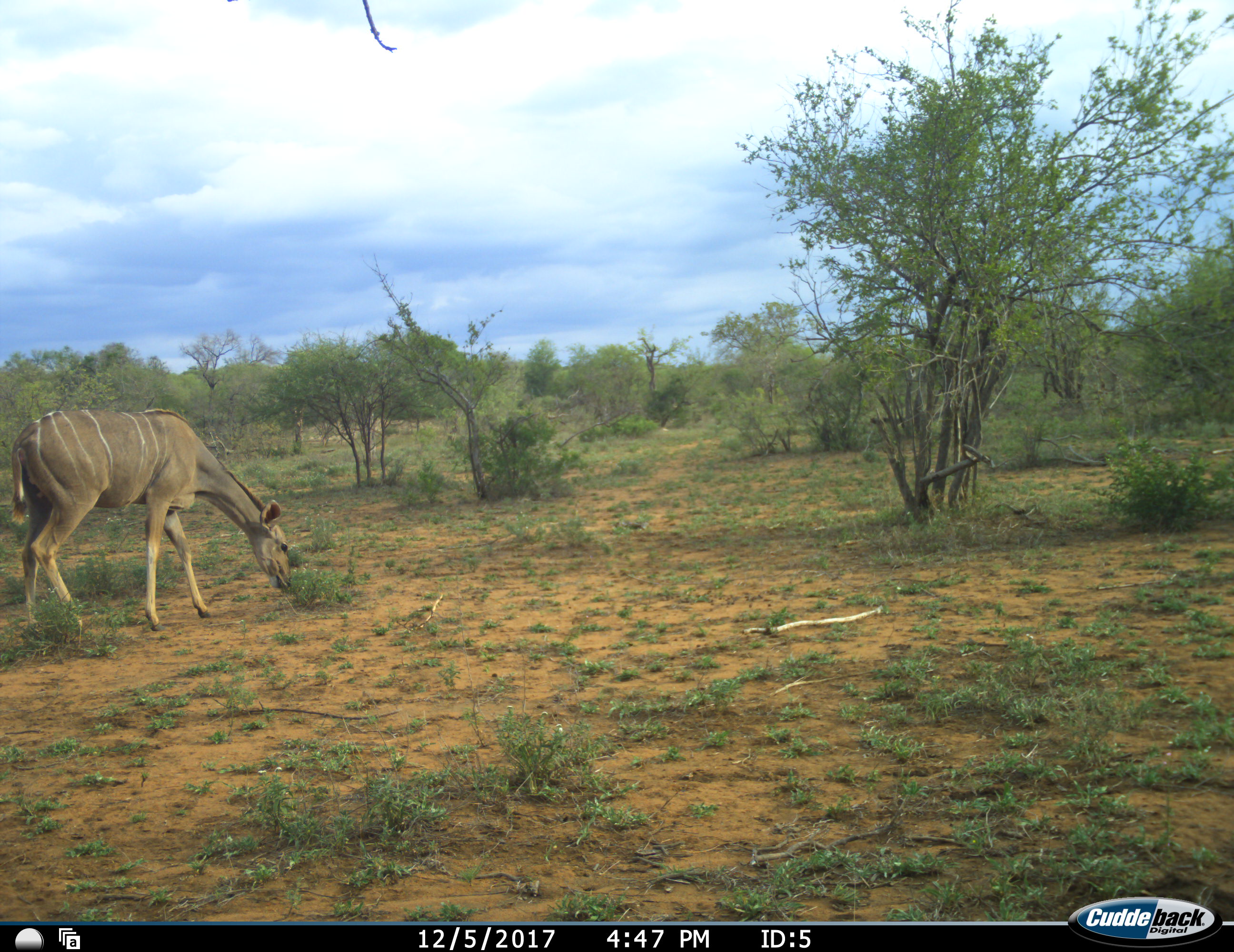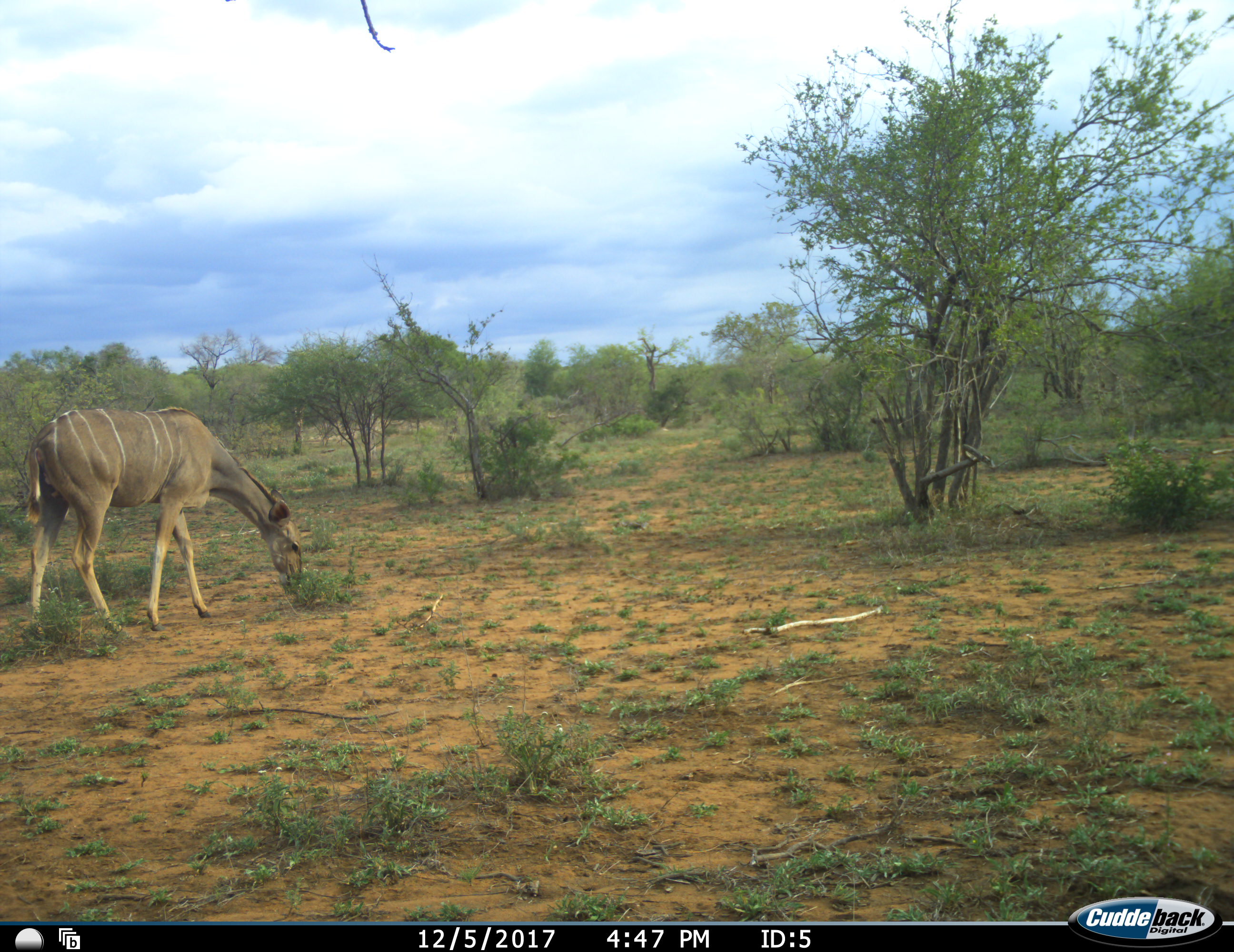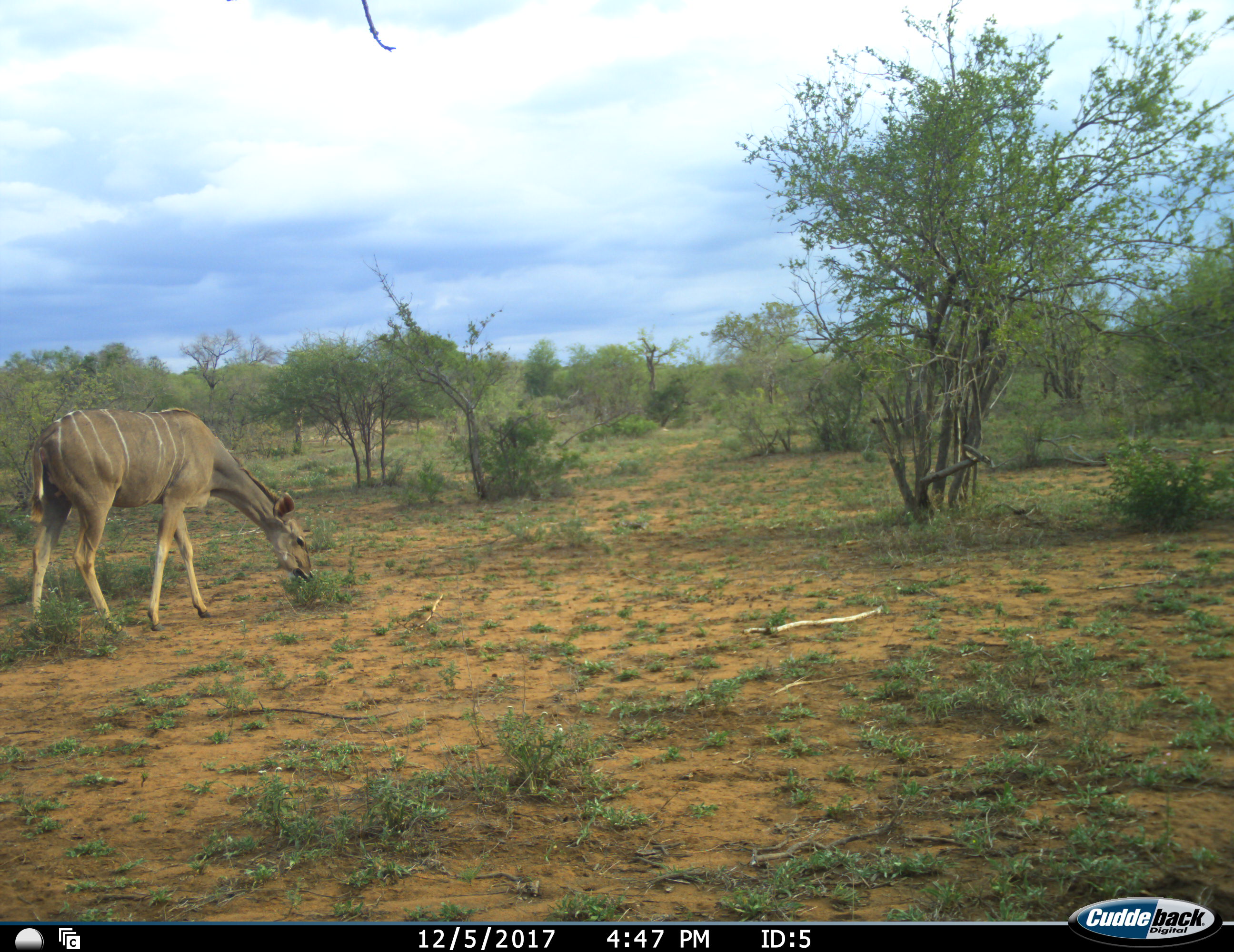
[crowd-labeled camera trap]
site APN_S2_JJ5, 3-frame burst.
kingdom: Animalia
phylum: Chordata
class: Mammalia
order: Artiodactyla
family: Bovidae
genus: Tragelaphus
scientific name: Tragelaphus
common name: kudu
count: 1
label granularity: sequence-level